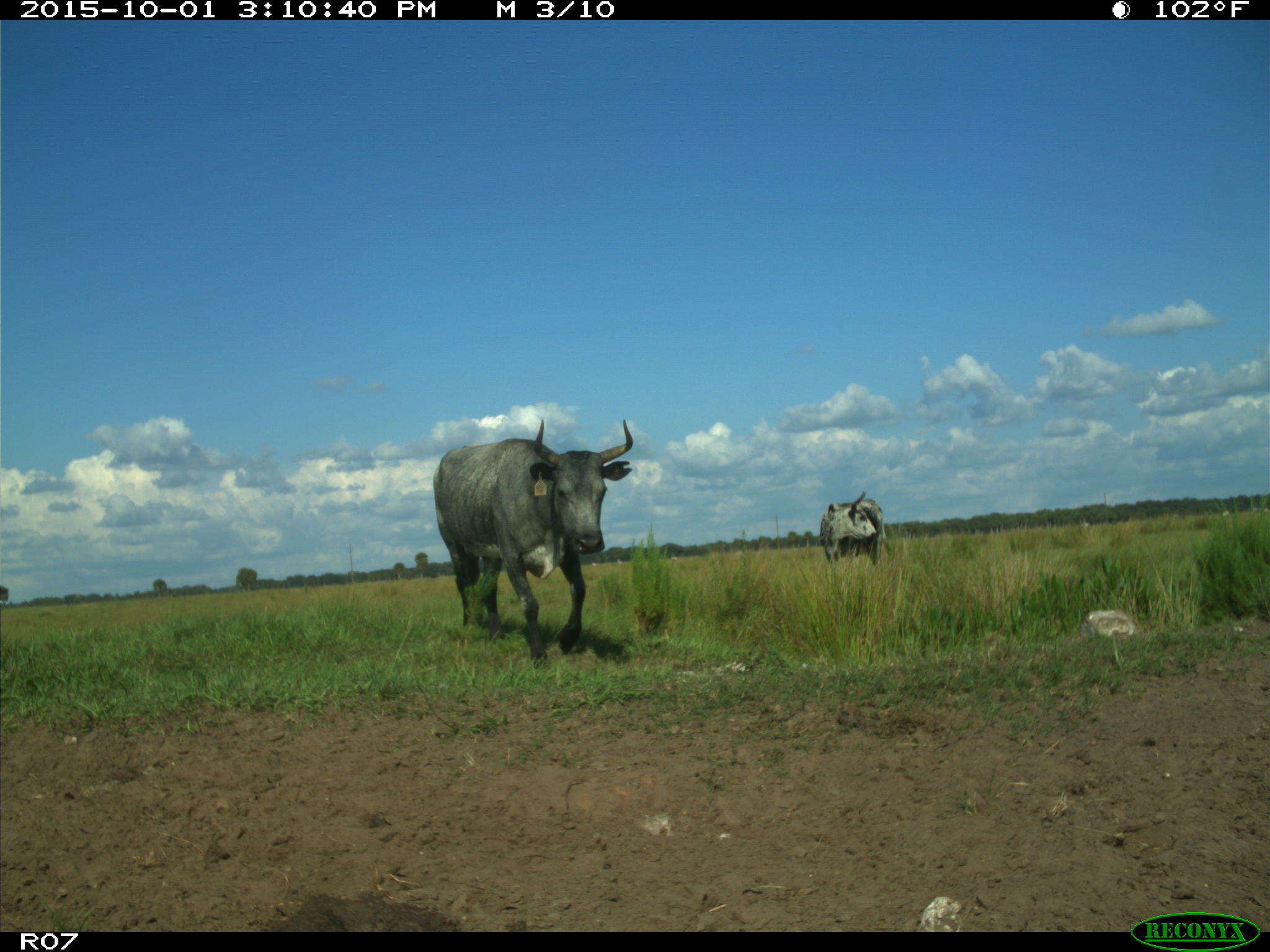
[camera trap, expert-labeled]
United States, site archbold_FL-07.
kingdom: Animalia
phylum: Chordata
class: Mammalia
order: Artiodactyla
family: Bovidae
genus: Bos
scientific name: Bos taurus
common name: domestic cow